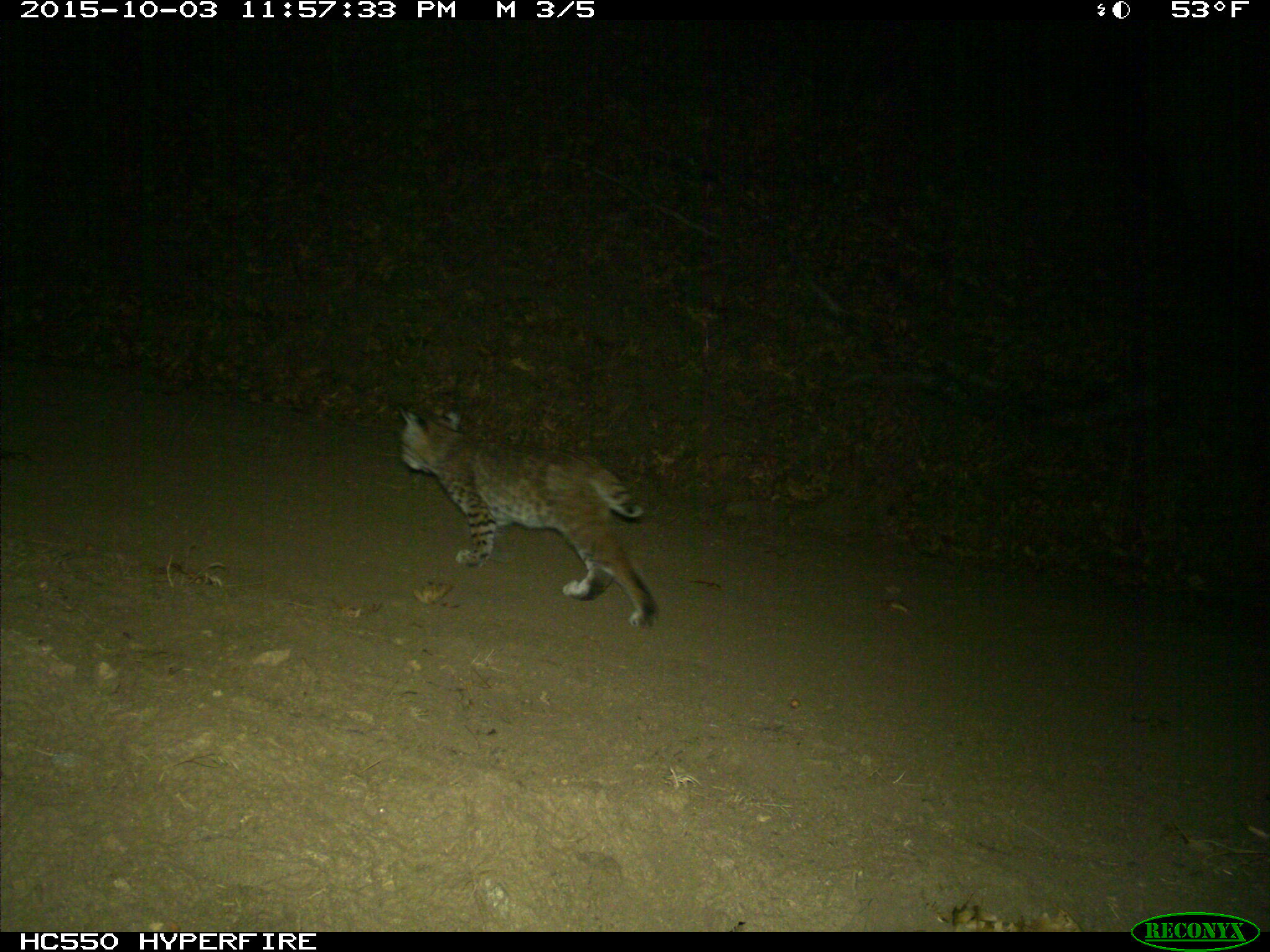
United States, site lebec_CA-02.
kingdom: Animalia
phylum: Chordata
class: Mammalia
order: Carnivora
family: Felidae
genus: Lynx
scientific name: Lynx rufus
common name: bobcat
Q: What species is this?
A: Lynx rufus (bobcat).